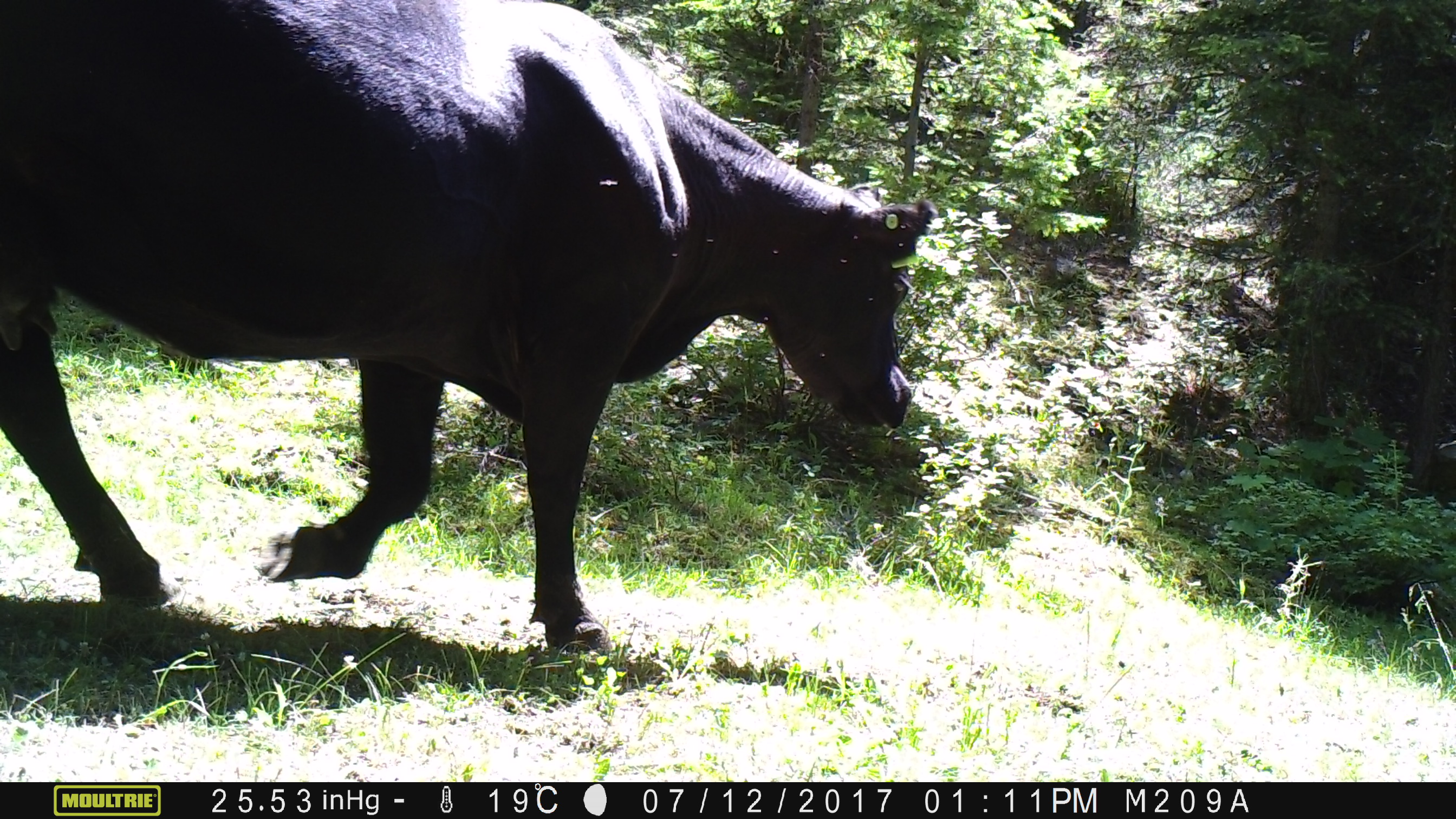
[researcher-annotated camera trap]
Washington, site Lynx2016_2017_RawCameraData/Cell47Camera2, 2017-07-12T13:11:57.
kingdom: Animalia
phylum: Chordata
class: Mammalia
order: Artiodactyla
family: Bovidae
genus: Bos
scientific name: Bos taurus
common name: domestic cattle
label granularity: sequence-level